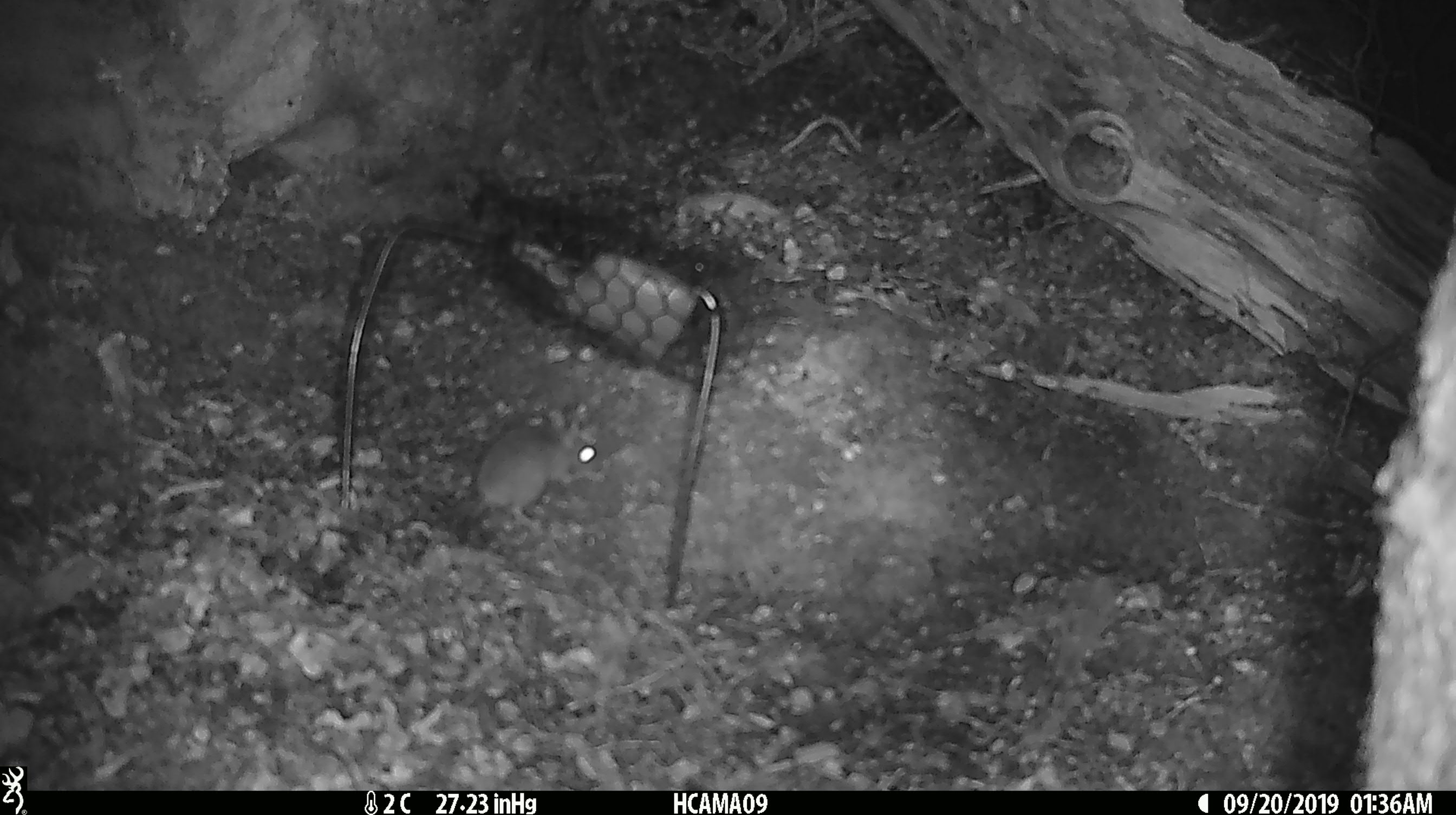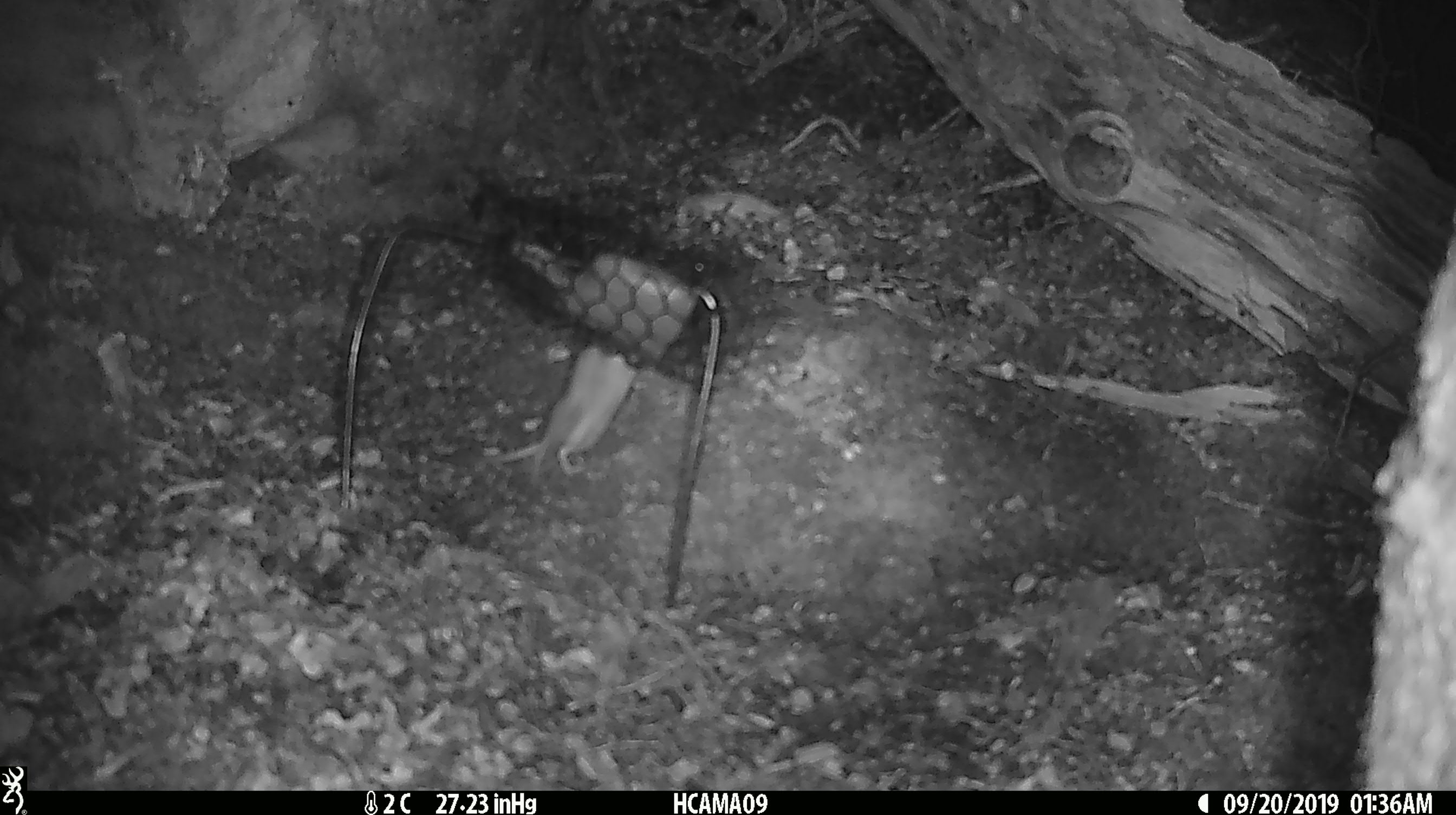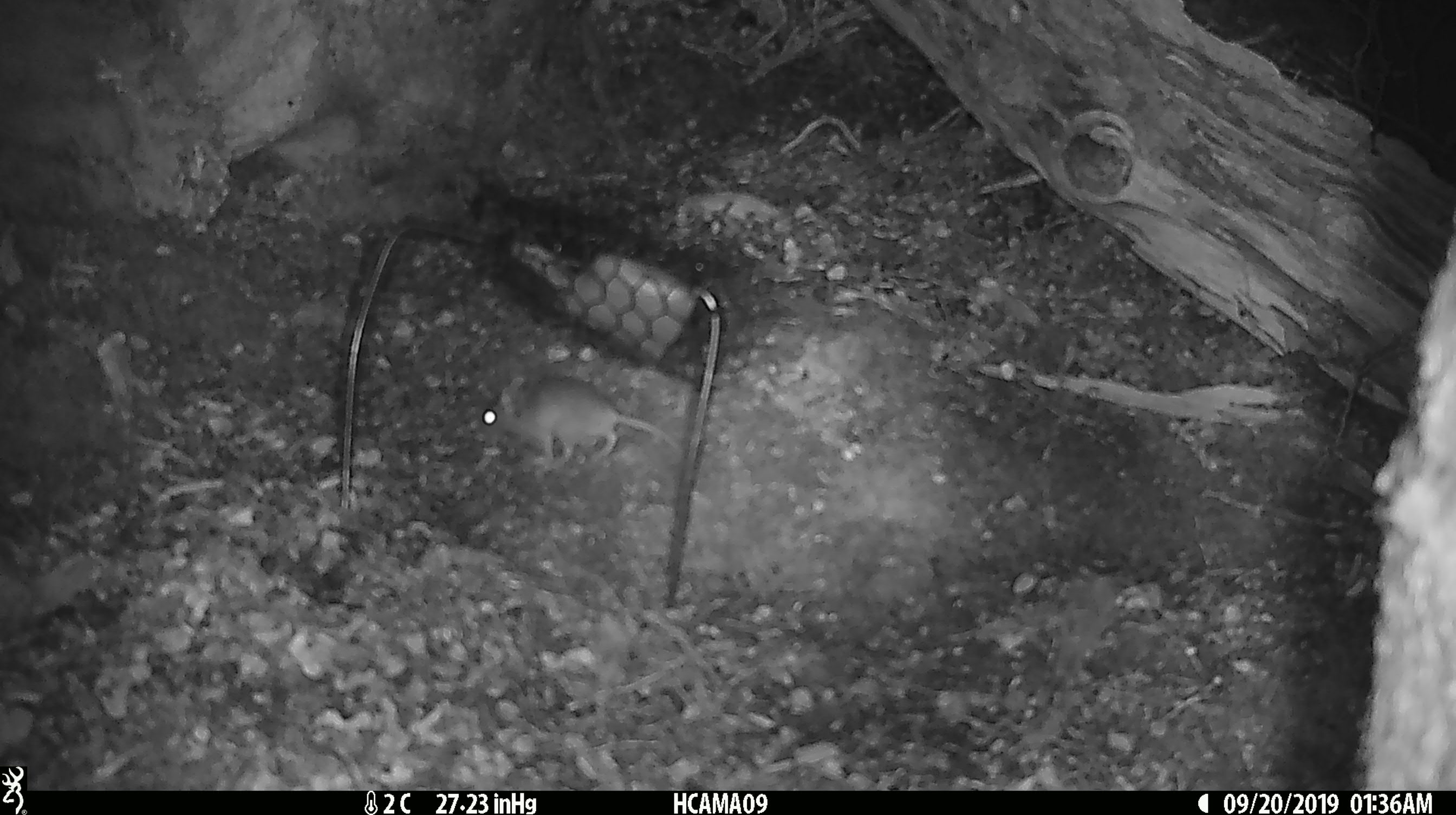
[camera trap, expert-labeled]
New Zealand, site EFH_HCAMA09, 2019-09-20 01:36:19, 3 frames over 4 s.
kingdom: Animalia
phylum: Chordata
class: Mammalia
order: Rodentia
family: Muridae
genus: Mus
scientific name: Mus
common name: mouse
Mouse (Mus).